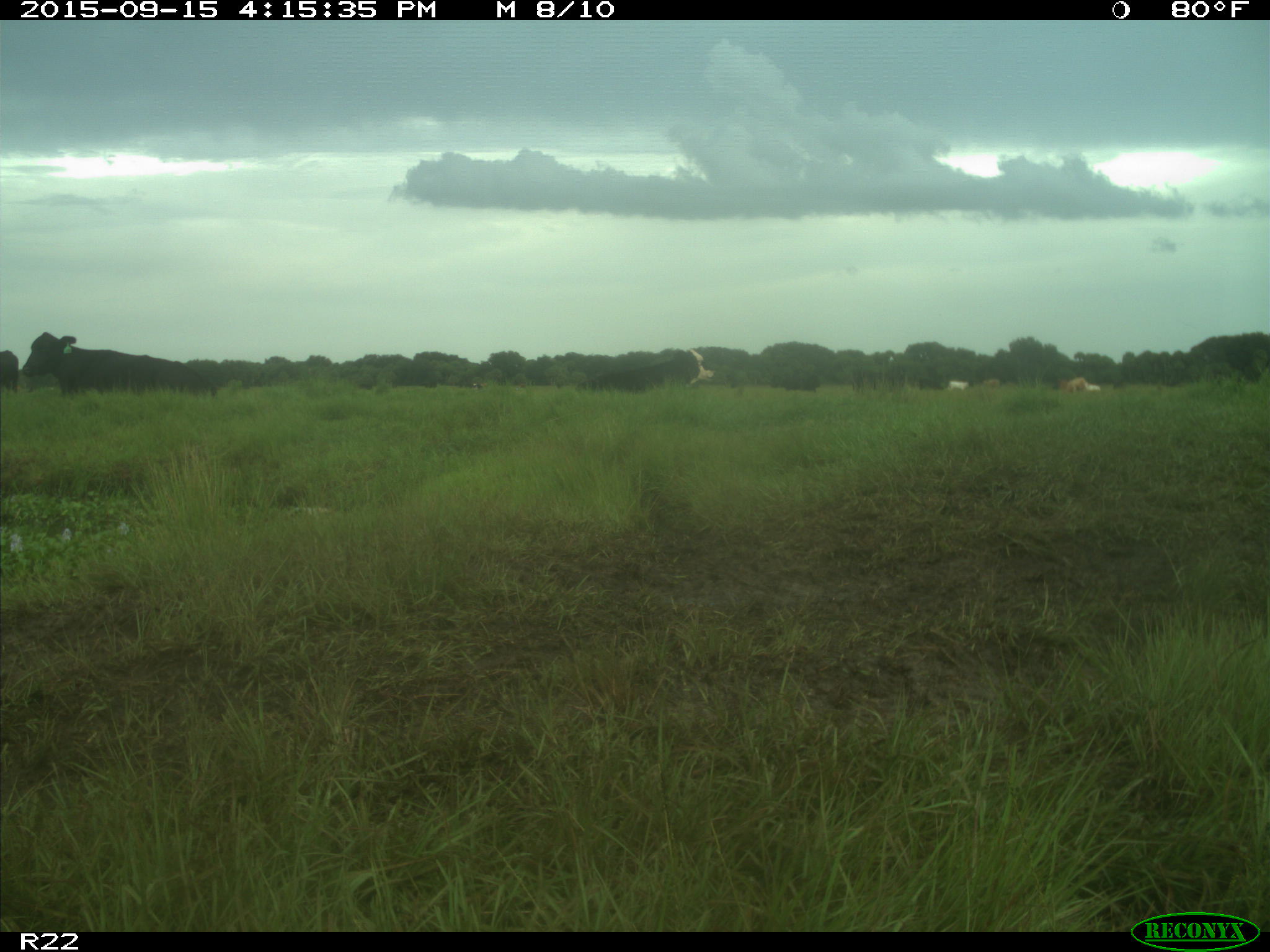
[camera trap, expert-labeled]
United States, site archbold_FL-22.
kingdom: Animalia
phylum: Chordata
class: Mammalia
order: Artiodactyla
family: Bovidae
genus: Bos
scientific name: Bos taurus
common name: domestic cow